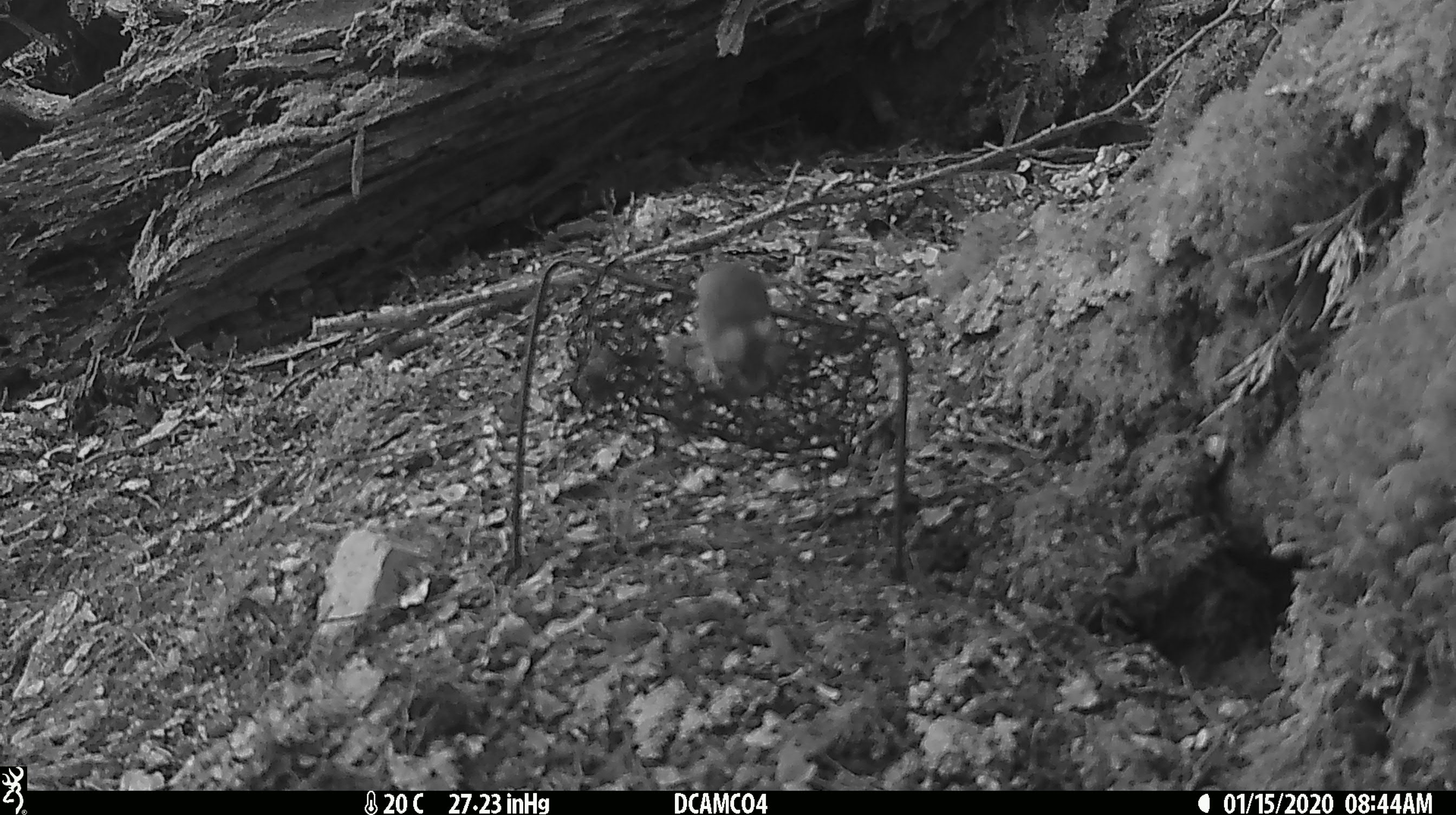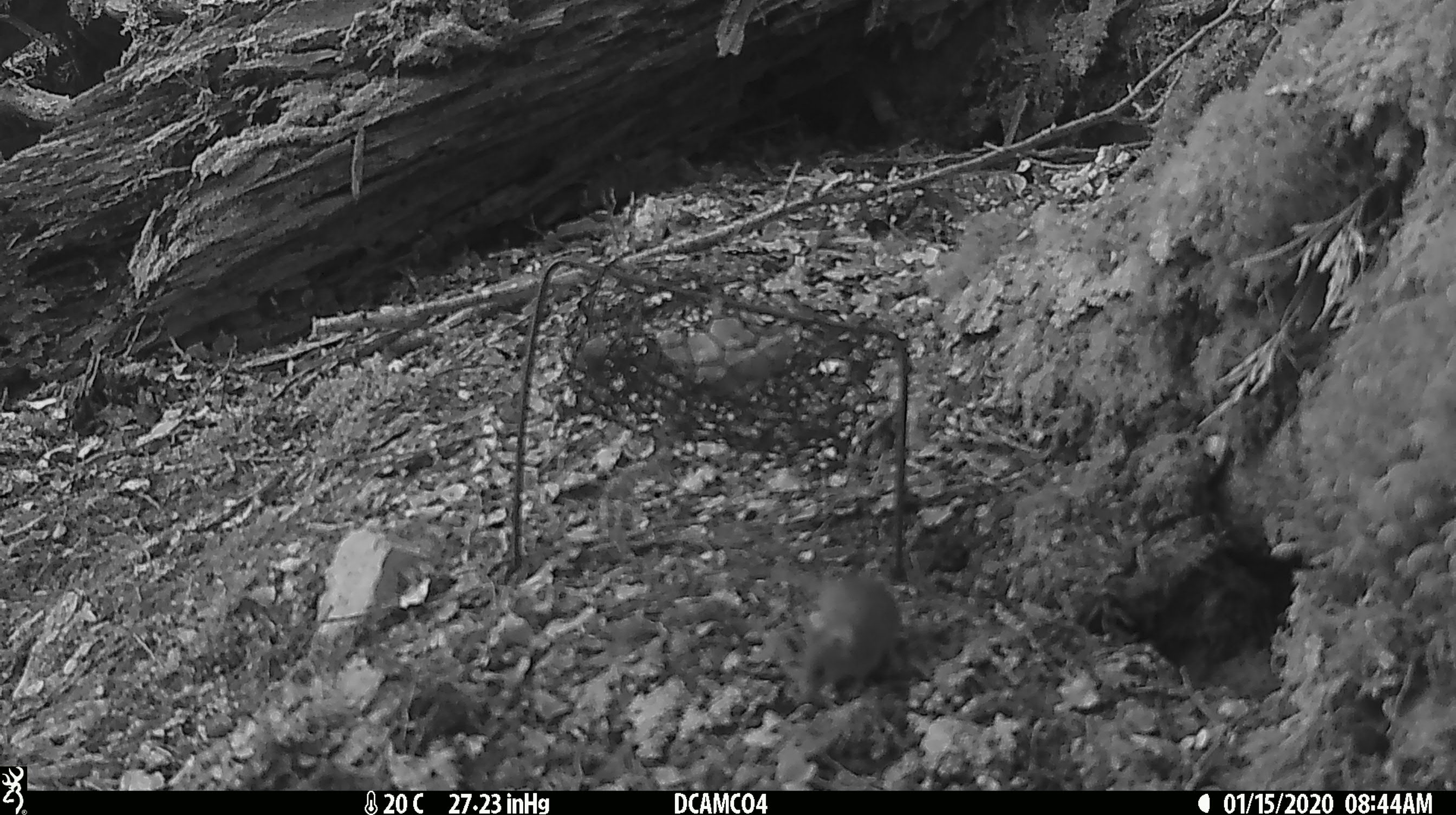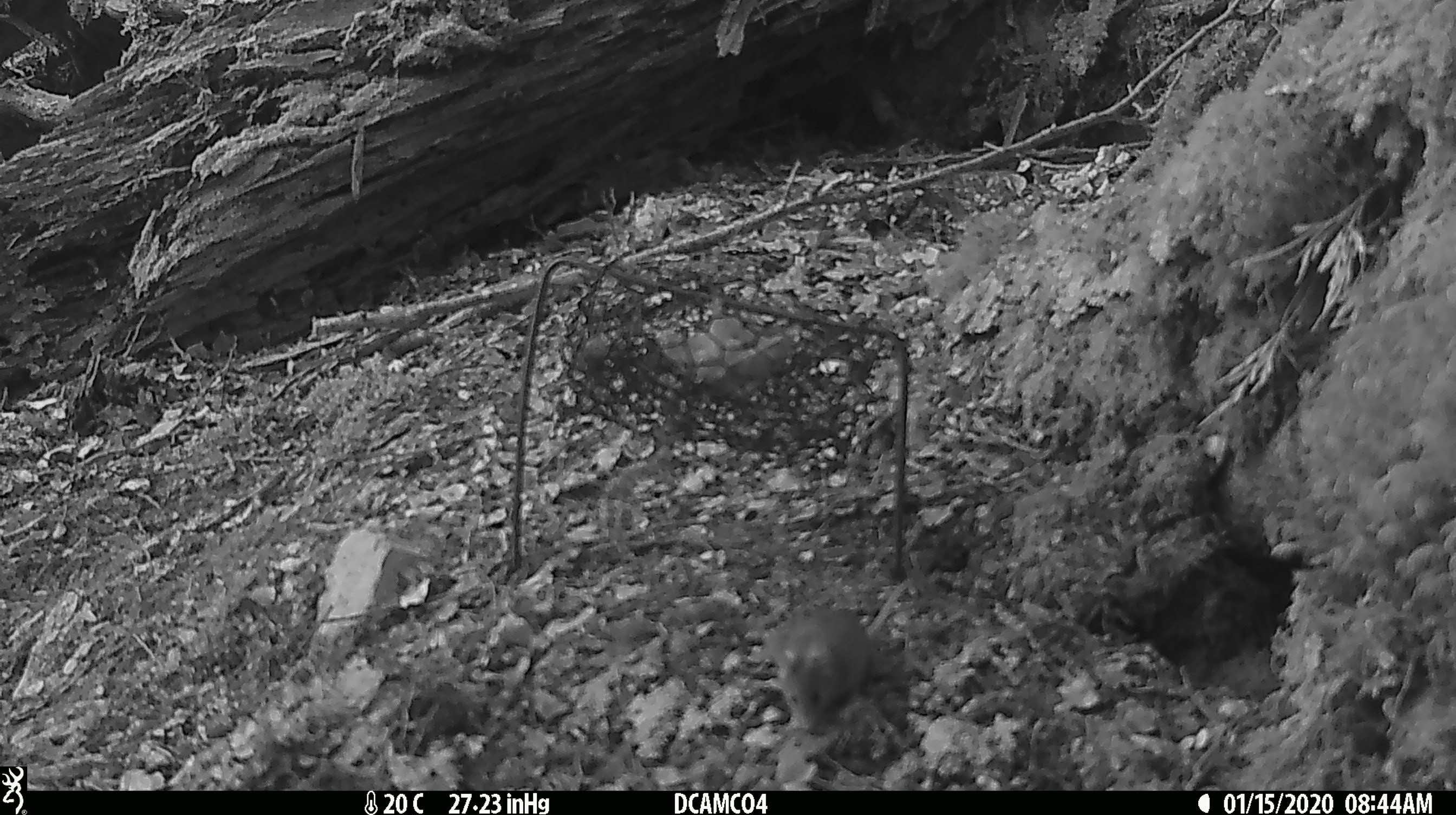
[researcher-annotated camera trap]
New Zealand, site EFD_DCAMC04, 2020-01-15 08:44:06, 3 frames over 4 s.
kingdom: Animalia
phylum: Chordata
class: Mammalia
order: Rodentia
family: Muridae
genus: Mus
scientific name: Mus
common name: mouse